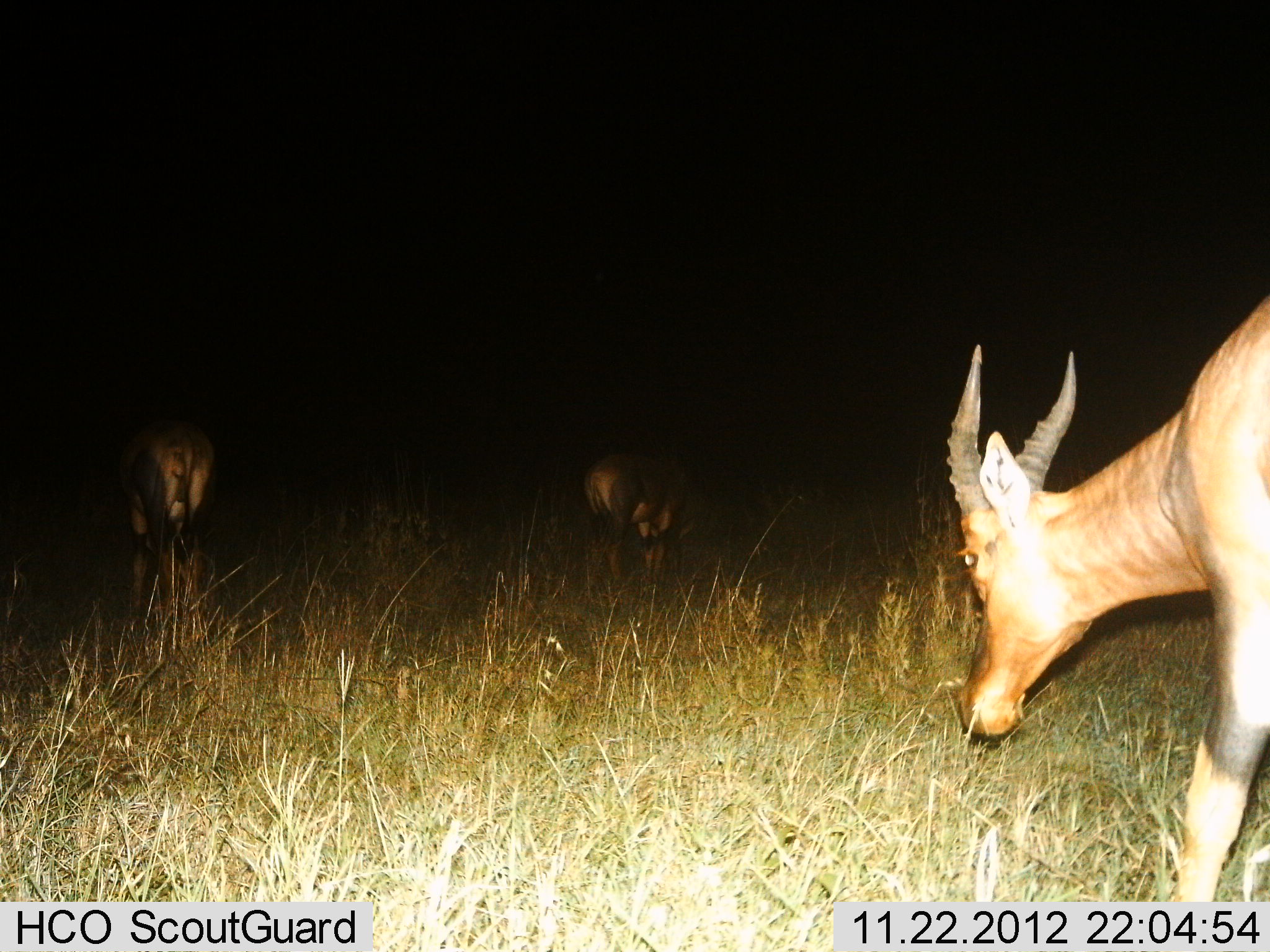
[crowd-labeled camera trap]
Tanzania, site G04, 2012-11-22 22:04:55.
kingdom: Animalia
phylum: Chordata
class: Mammalia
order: Artiodactyla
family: Bovidae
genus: Damaliscus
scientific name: Damaliscus lunatus jimela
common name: topi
Topi (Damaliscus lunatus jimela), count 3. Behavior (volunteer vote fractions): standing 40%, resting 0%, moving 30%, interacting 0%. Young present (vote fraction): 0%. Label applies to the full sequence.